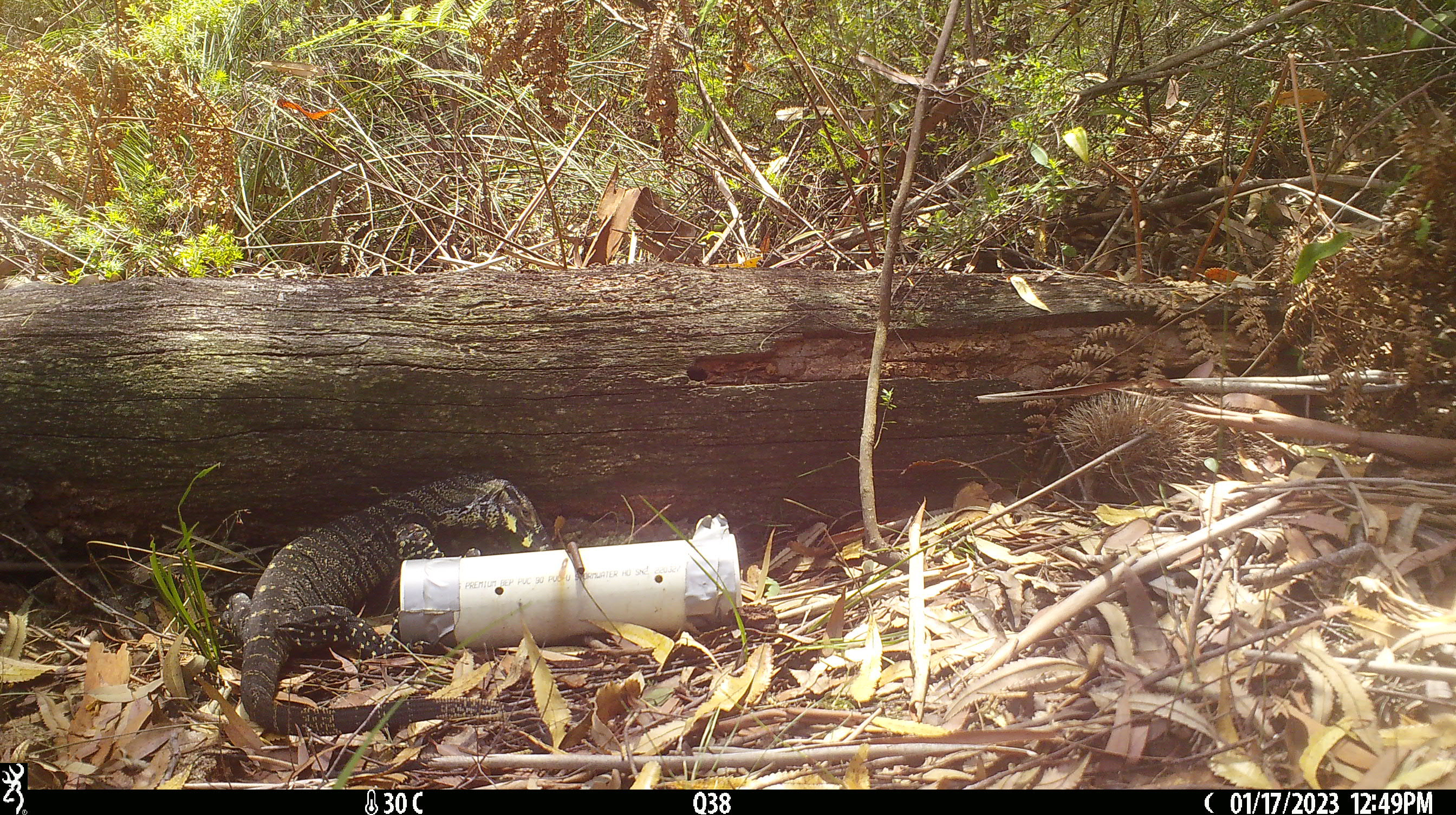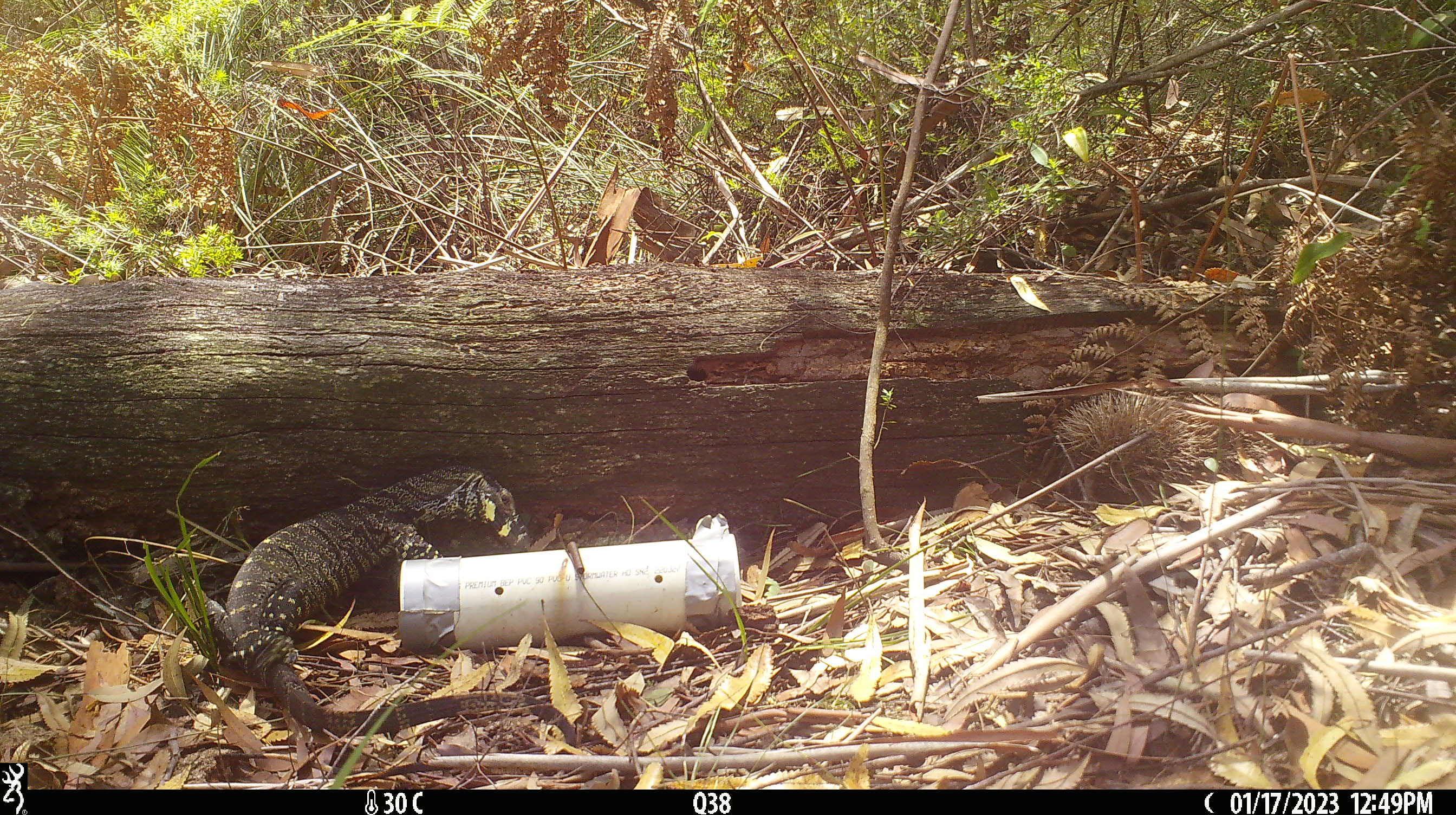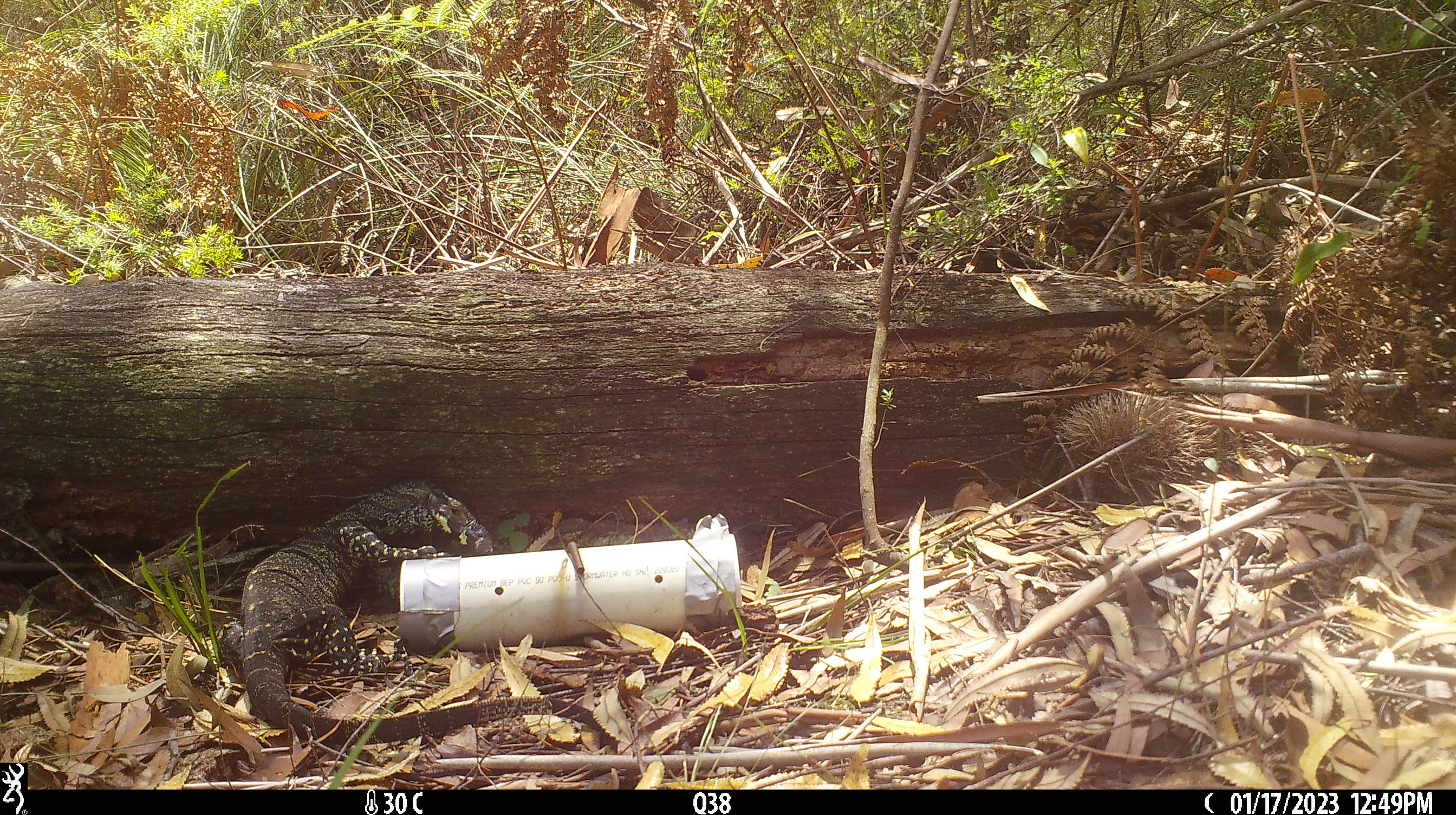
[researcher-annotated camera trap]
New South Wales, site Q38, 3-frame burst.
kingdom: Animalia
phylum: Chordata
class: Reptilia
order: Squamata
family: Varanidae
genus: Varanus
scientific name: Varanus varius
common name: lace monitor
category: goanna